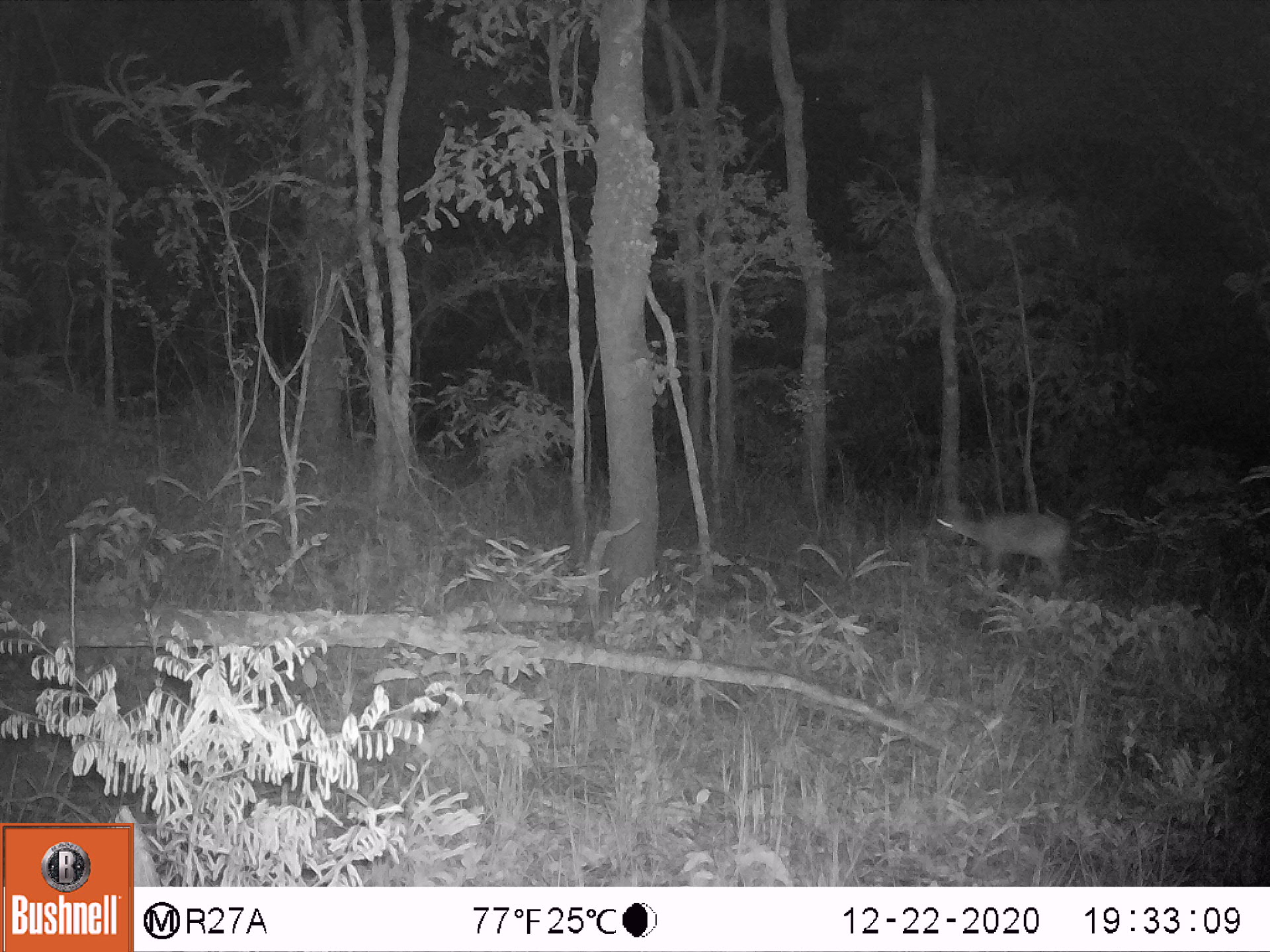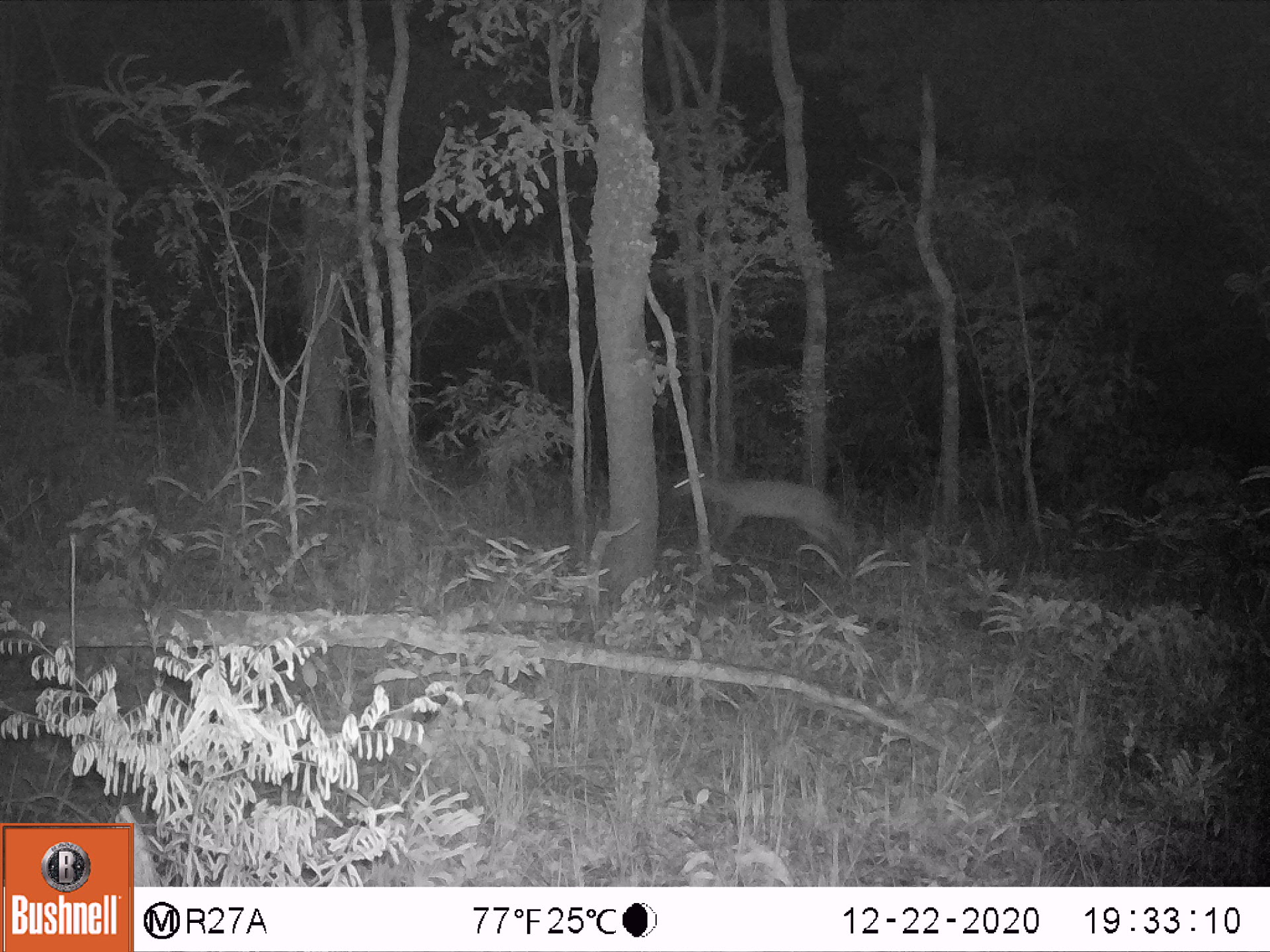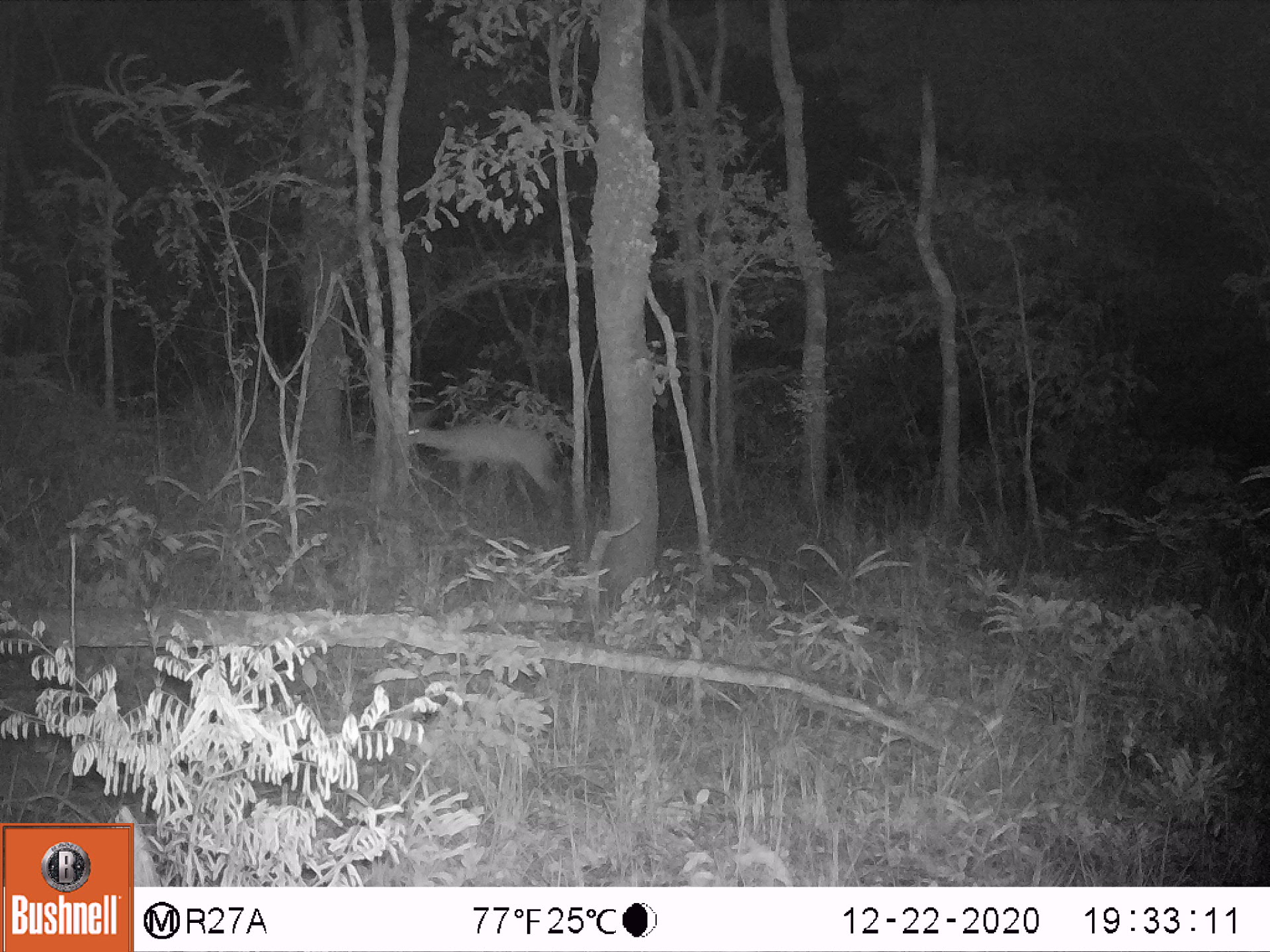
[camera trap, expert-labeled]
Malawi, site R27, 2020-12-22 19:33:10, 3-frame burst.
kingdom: Animalia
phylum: Chordata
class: Mammalia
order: Artiodactyla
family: Bovidae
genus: Sylvicapra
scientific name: Sylvicapra grimmia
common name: common duiker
Common duiker (Sylvicapra grimmia), count 1.